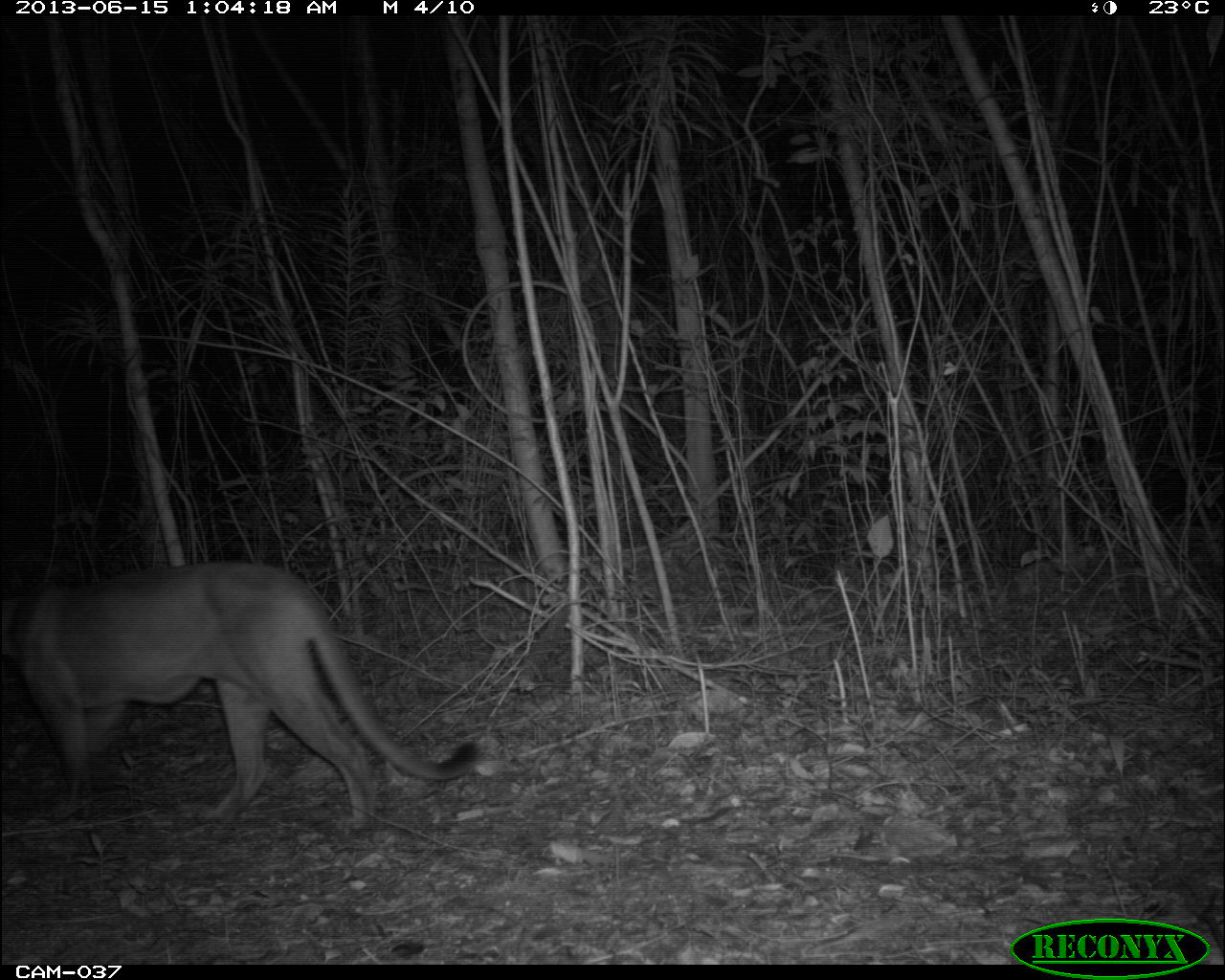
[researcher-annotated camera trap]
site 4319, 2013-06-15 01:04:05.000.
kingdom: Animalia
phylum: Chordata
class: Mammalia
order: Carnivora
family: Felidae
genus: Puma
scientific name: Puma concolor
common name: mountain lion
Puma concolor (mountain lion), count 1, sex male.